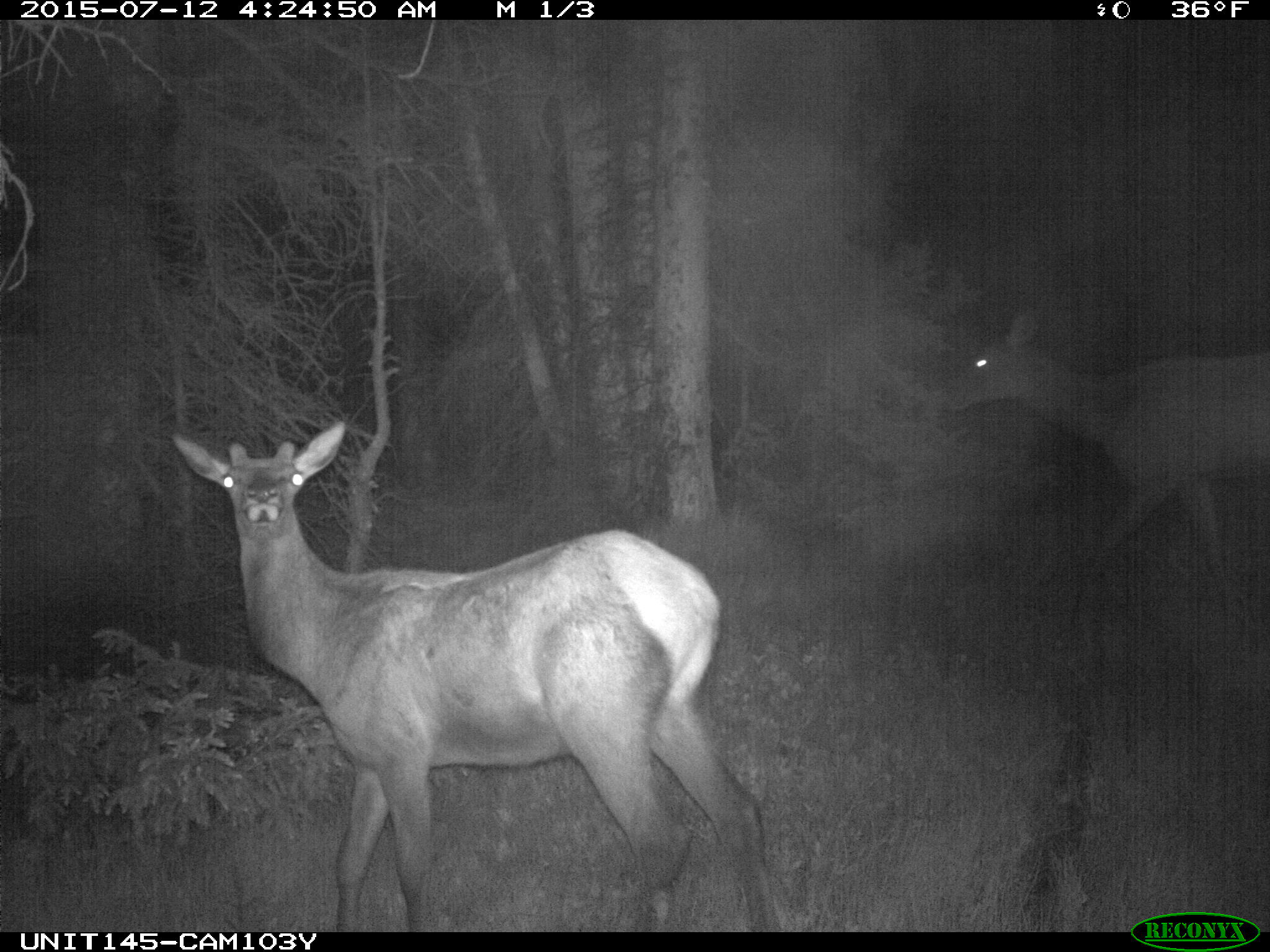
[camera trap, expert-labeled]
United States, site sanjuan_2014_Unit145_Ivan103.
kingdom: Animalia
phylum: Chordata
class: Mammalia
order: Artiodactyla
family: Cervidae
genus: Cervus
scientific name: Cervus elaphus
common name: red deer